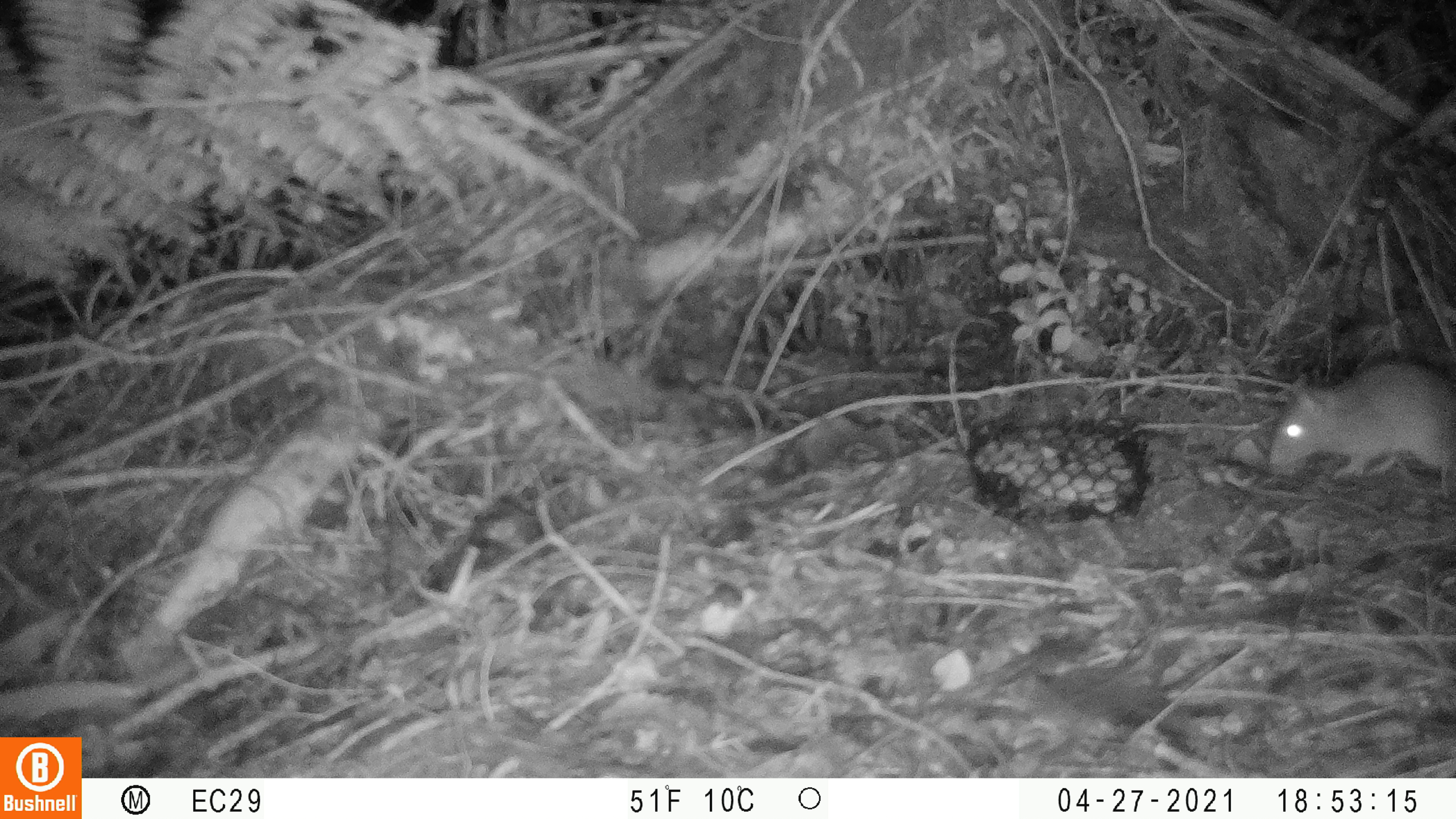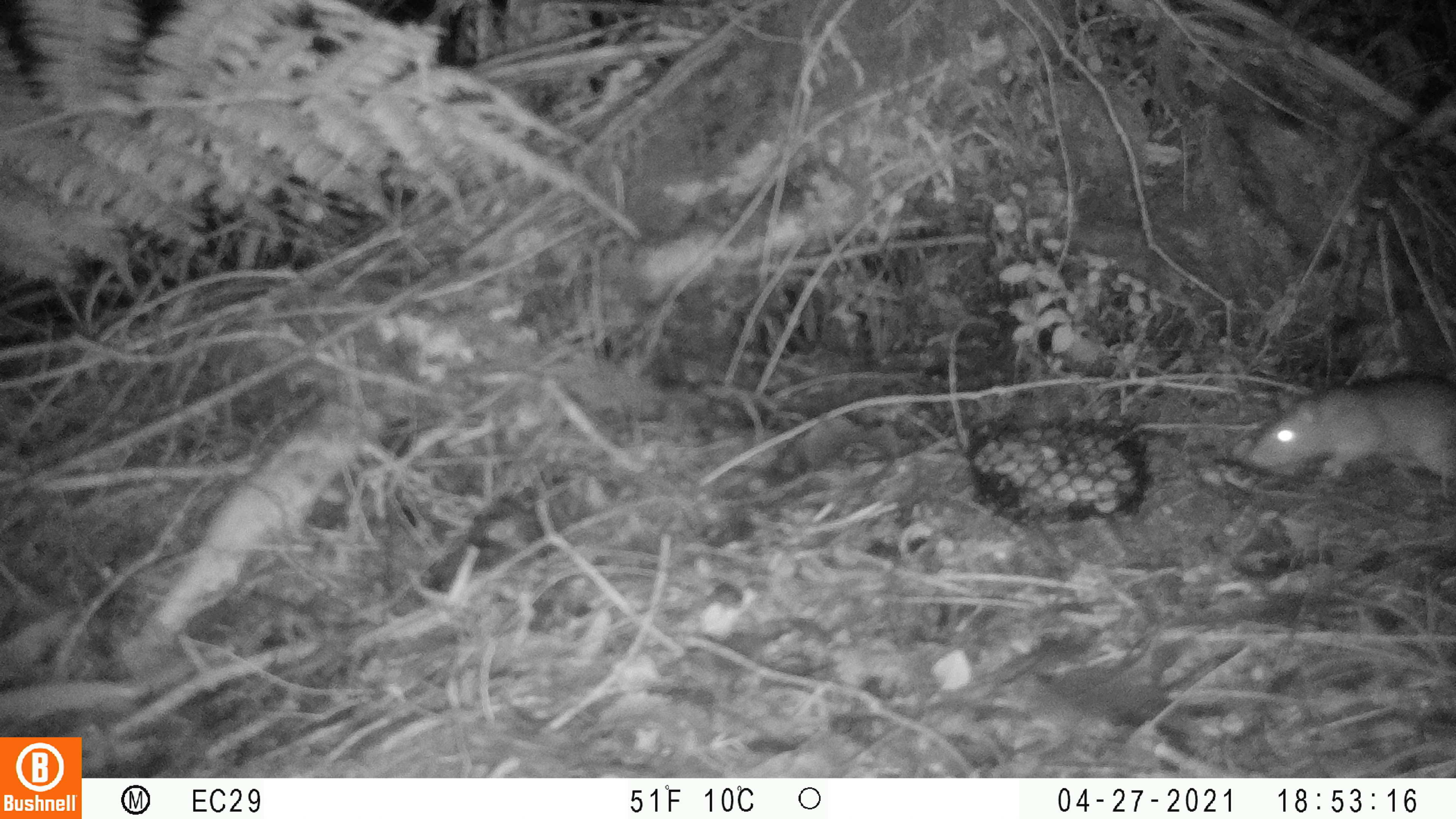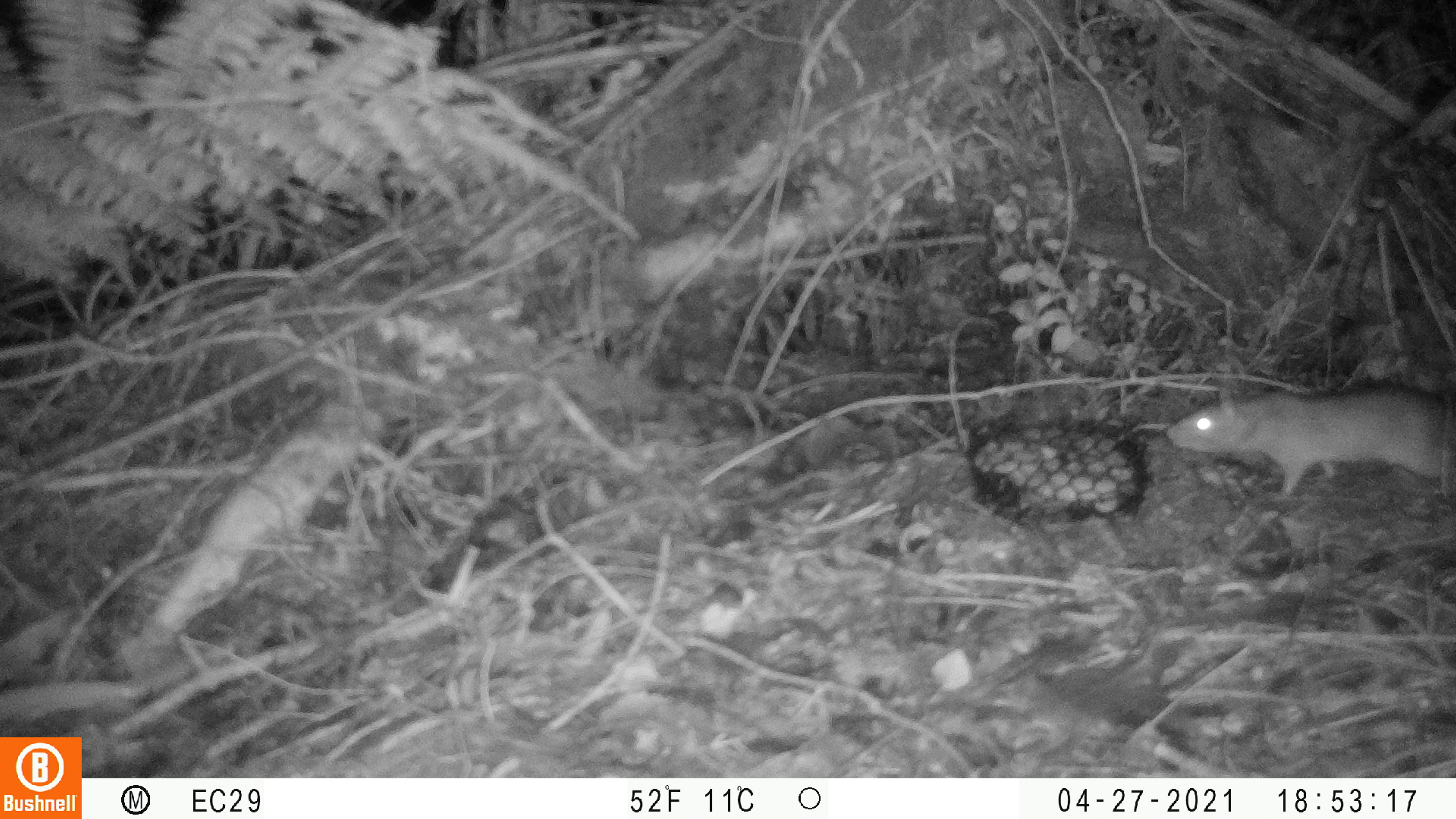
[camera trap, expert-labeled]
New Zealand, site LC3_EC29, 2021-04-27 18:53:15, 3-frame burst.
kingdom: Animalia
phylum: Chordata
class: Mammalia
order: Rodentia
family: Muridae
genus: Rattus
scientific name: Rattus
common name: rat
Rat (Rattus).